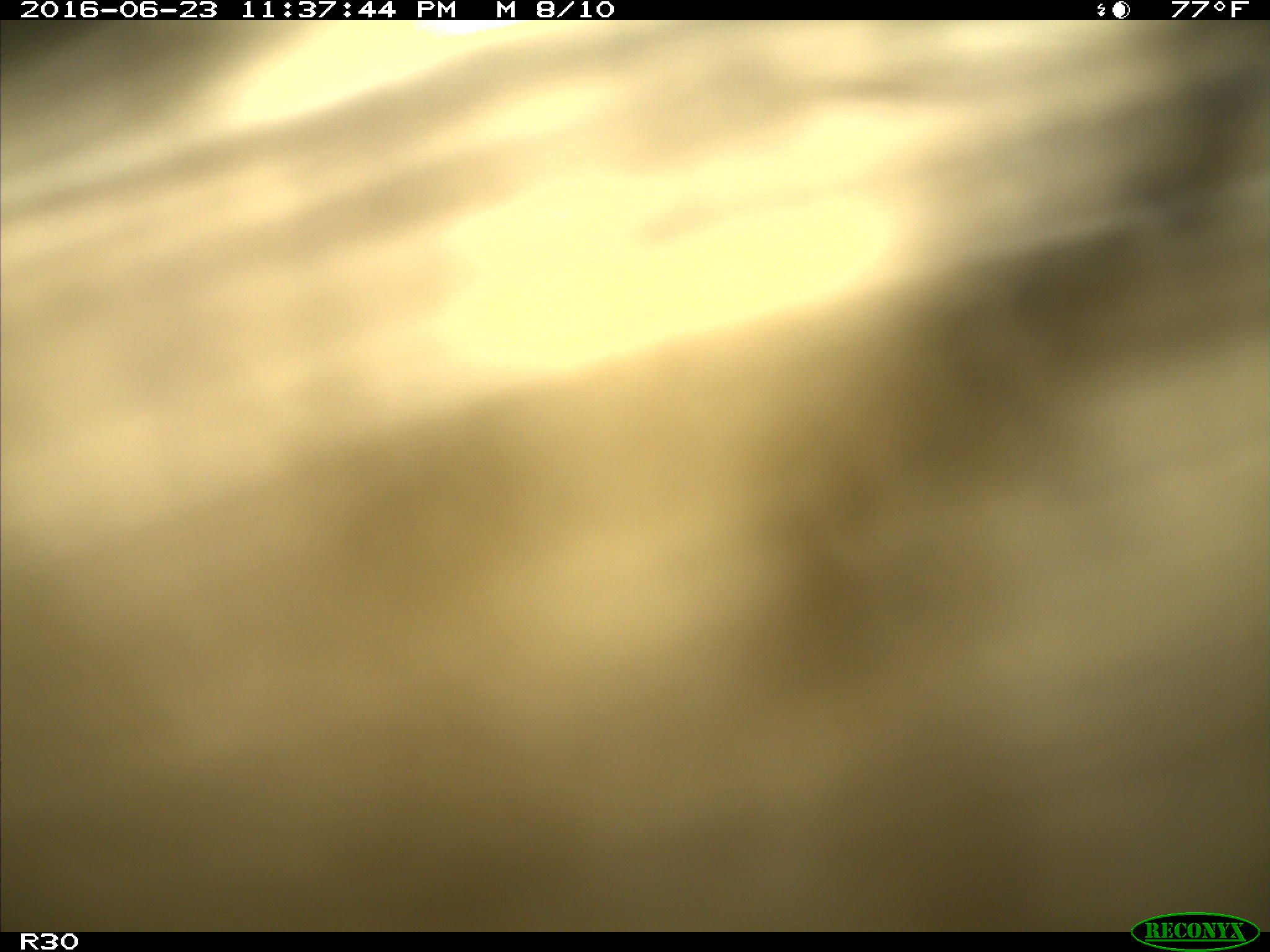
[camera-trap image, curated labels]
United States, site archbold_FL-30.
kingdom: Animalia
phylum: Chordata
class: Mammalia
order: Artiodactyla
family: Bovidae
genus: Bos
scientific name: Bos taurus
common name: domestic cow